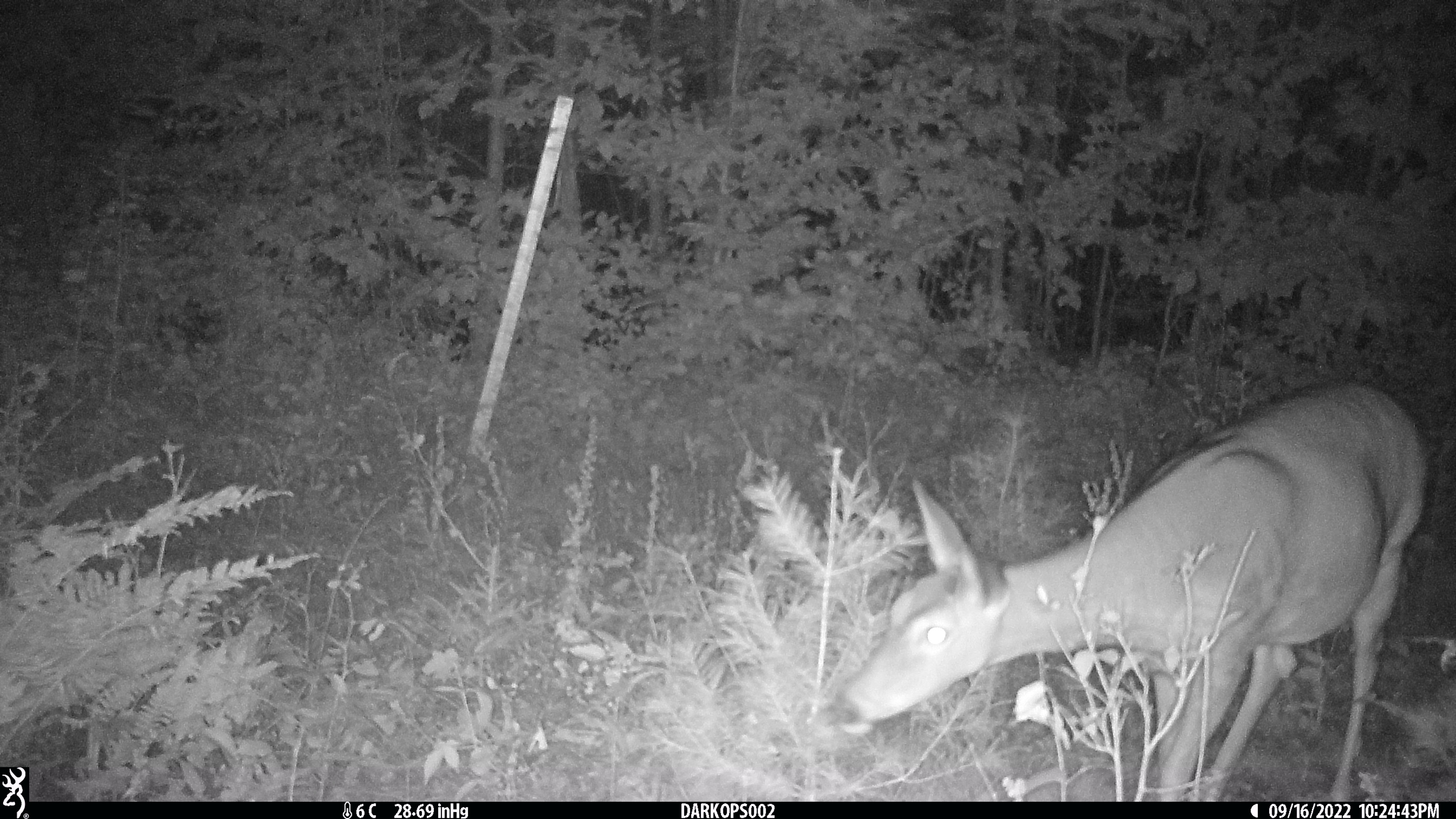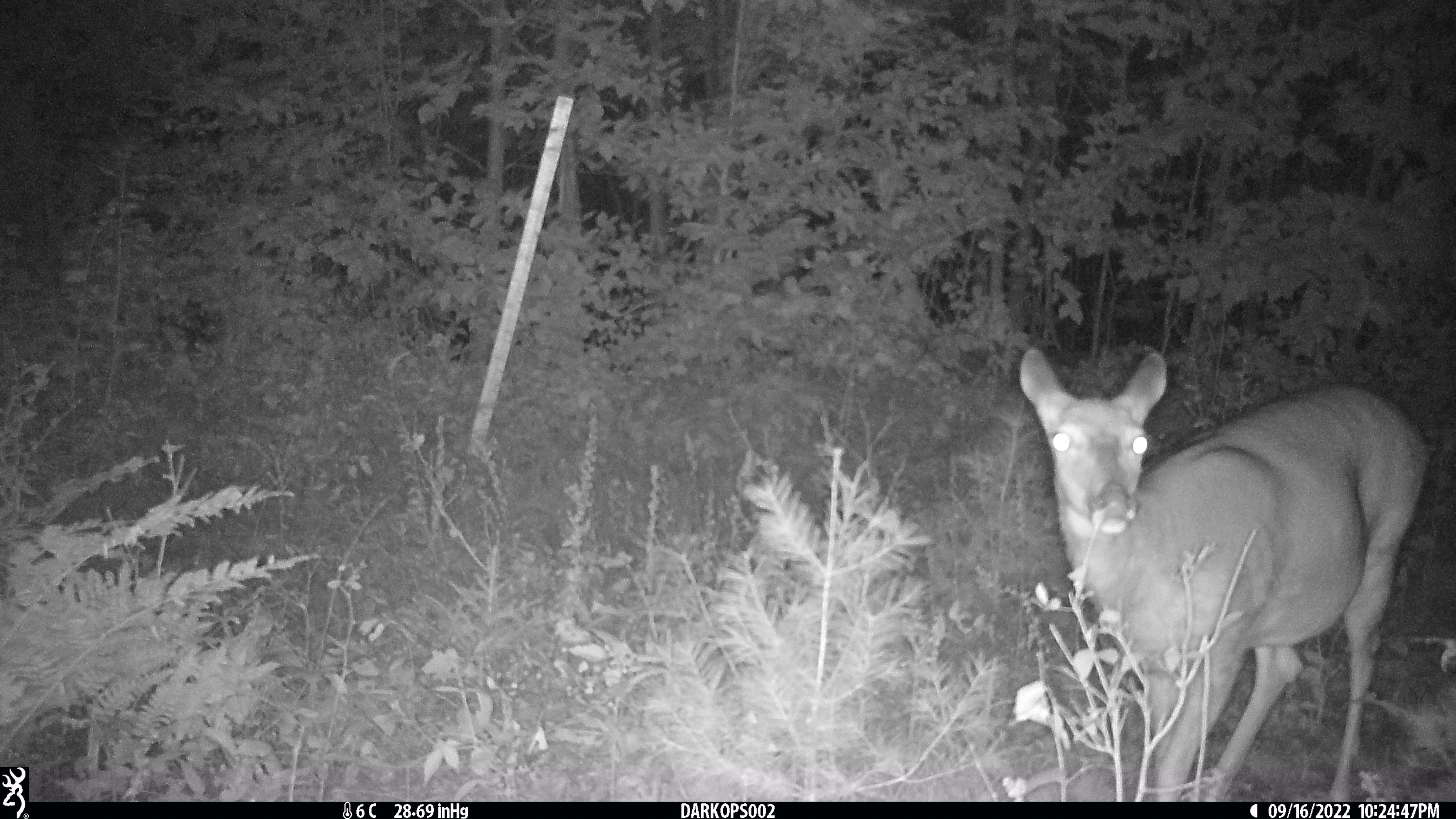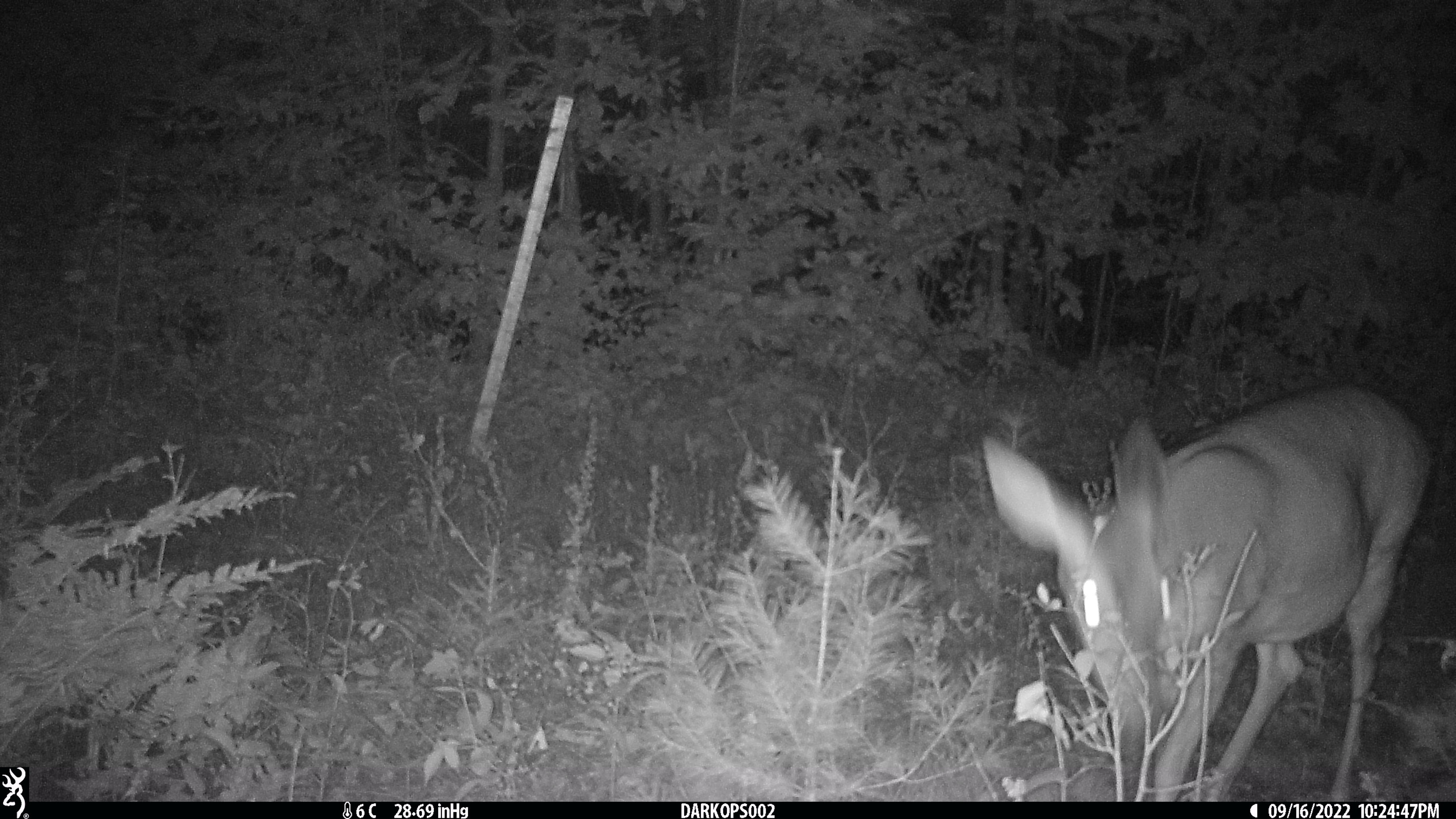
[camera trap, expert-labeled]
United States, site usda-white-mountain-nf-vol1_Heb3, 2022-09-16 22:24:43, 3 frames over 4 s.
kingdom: Animalia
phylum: Chordata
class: Mammalia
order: Artiodactyla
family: Cervidae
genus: Odocoileus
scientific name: Odocoileus virginianus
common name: white-tailed deer